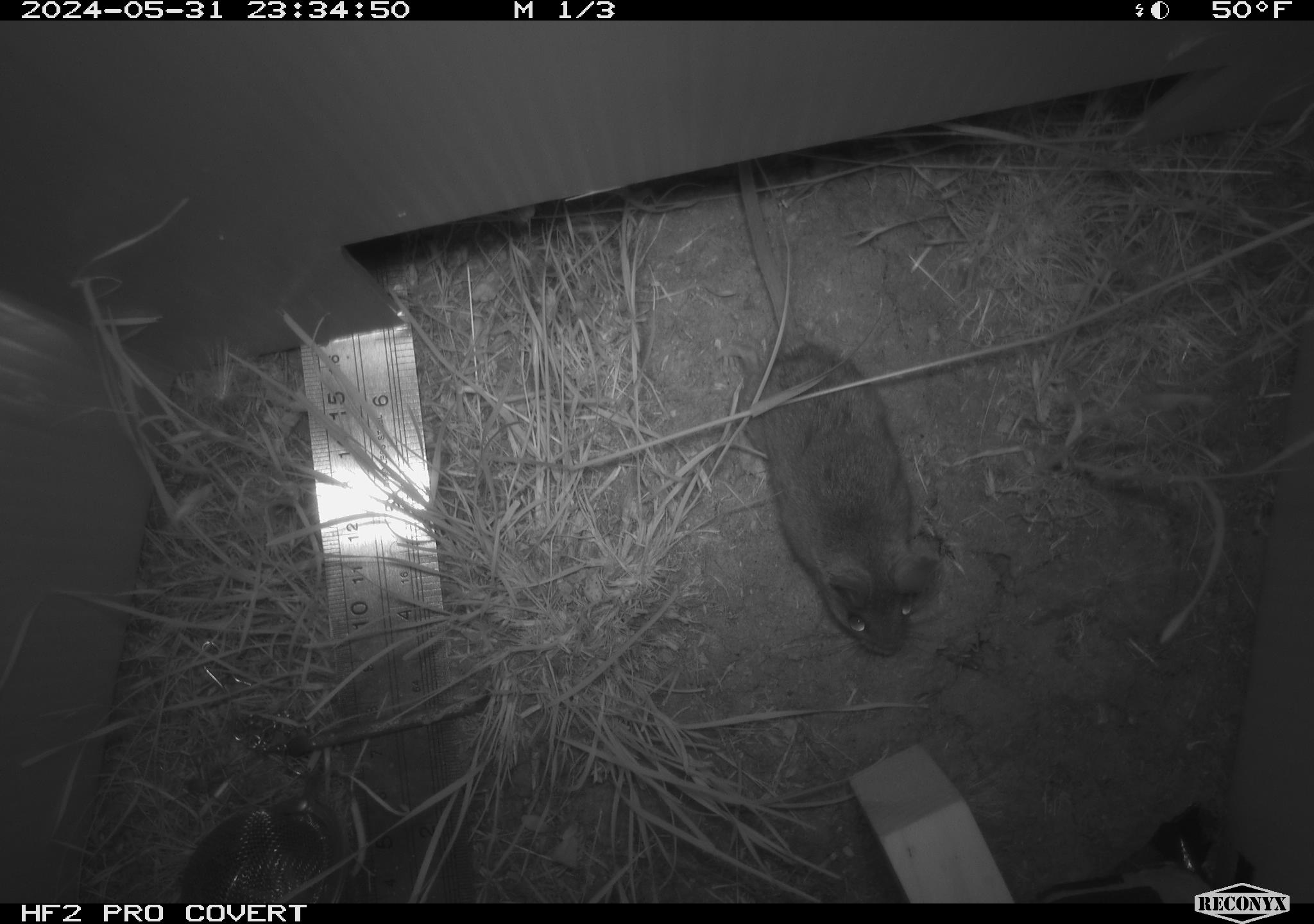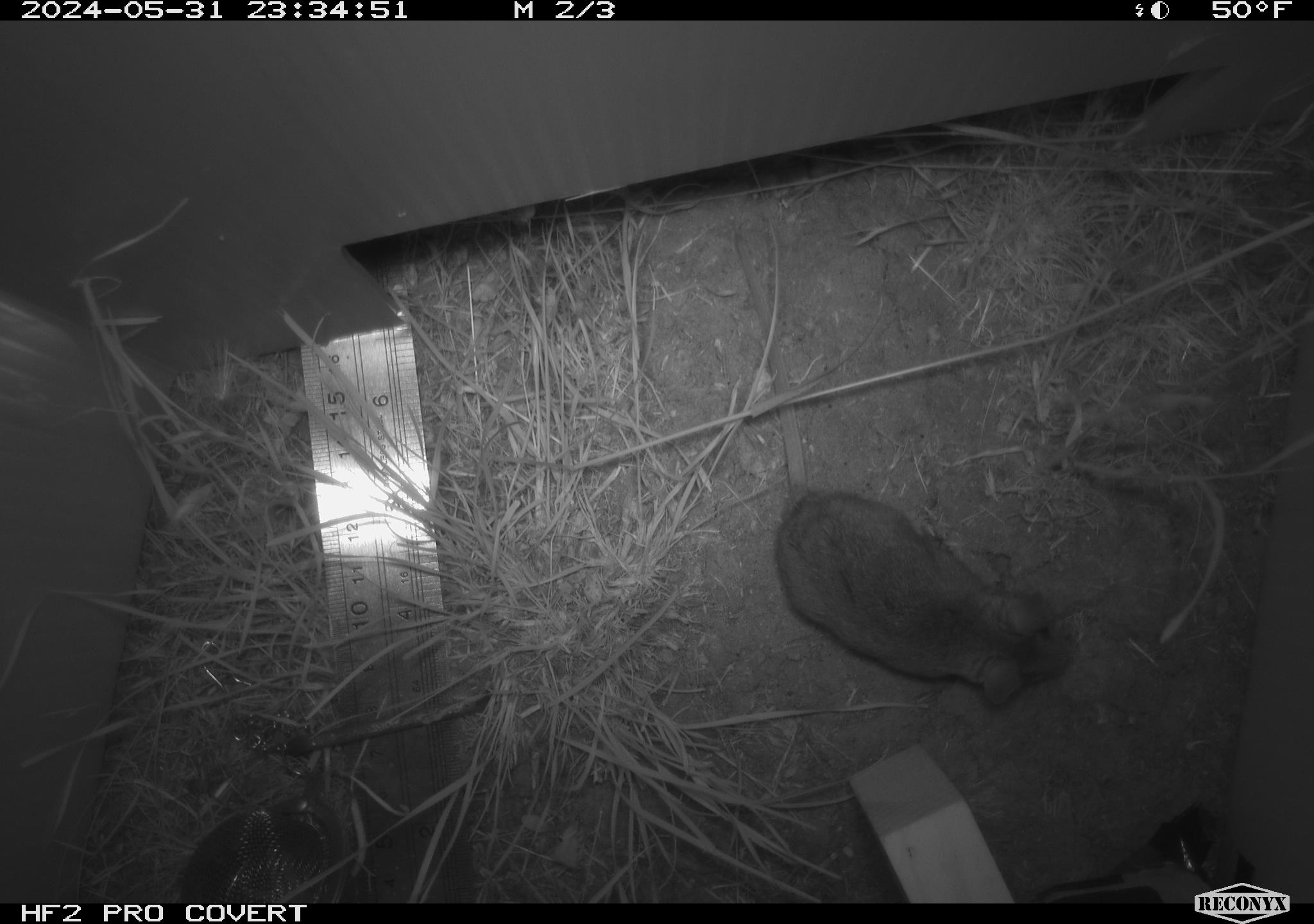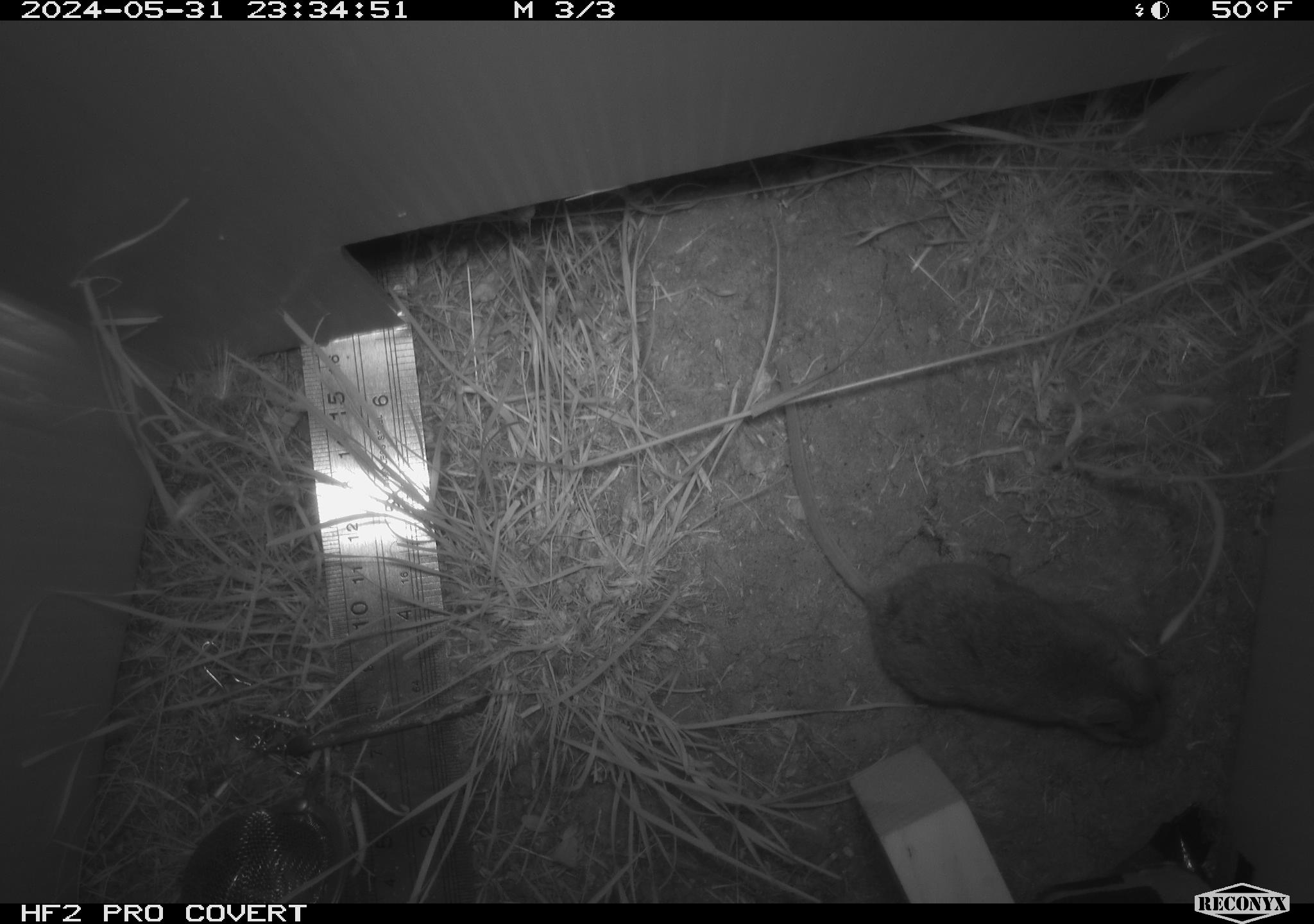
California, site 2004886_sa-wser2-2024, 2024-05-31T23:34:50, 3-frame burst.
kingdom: Animalia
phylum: Chordata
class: Mammalia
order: Rodentia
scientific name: Rodentia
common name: mouse species